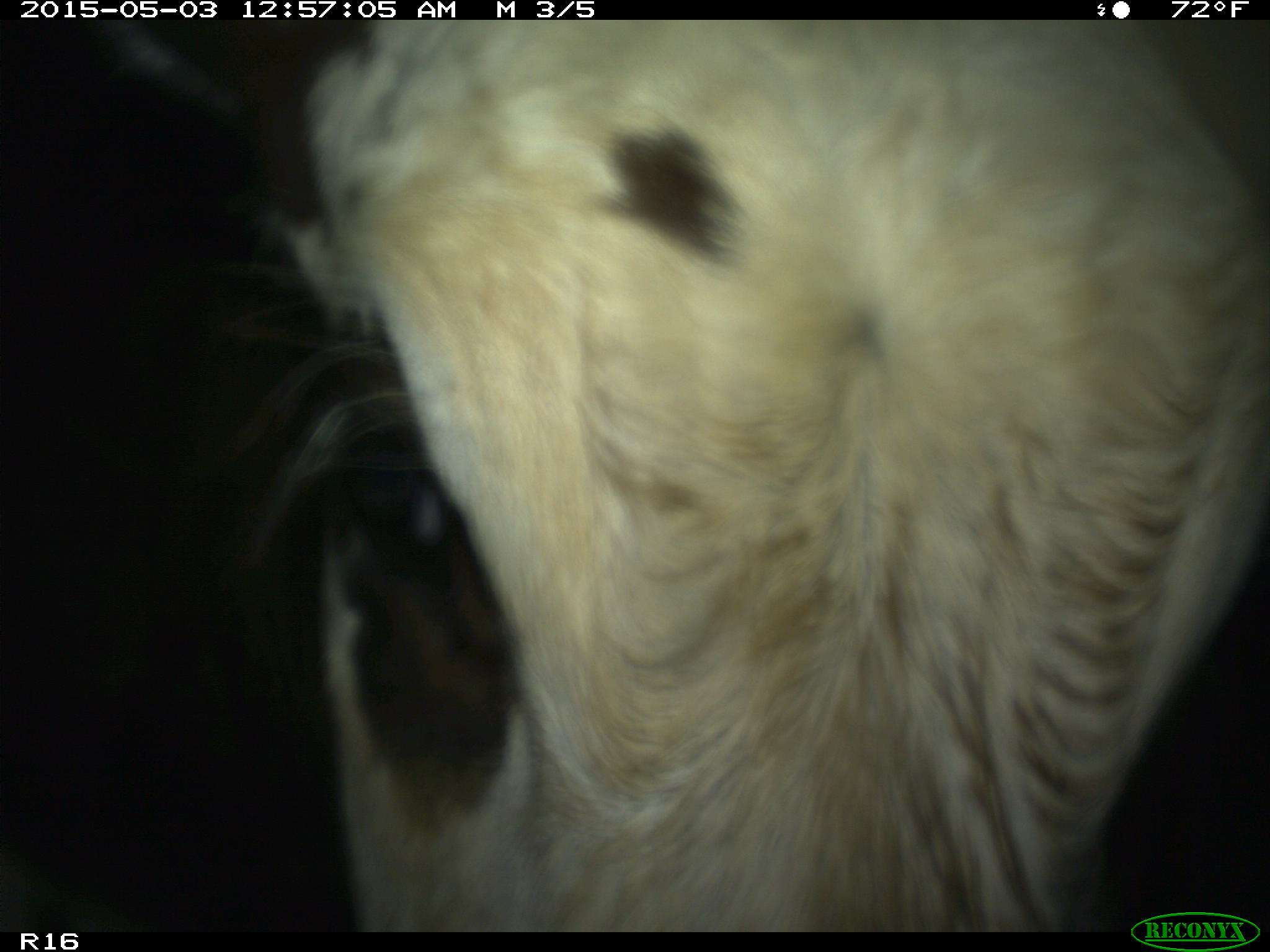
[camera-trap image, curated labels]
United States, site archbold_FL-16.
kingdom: Animalia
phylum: Chordata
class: Mammalia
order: Artiodactyla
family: Bovidae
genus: Bos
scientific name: Bos taurus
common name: domestic cow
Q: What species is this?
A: Bos taurus (domestic cow).